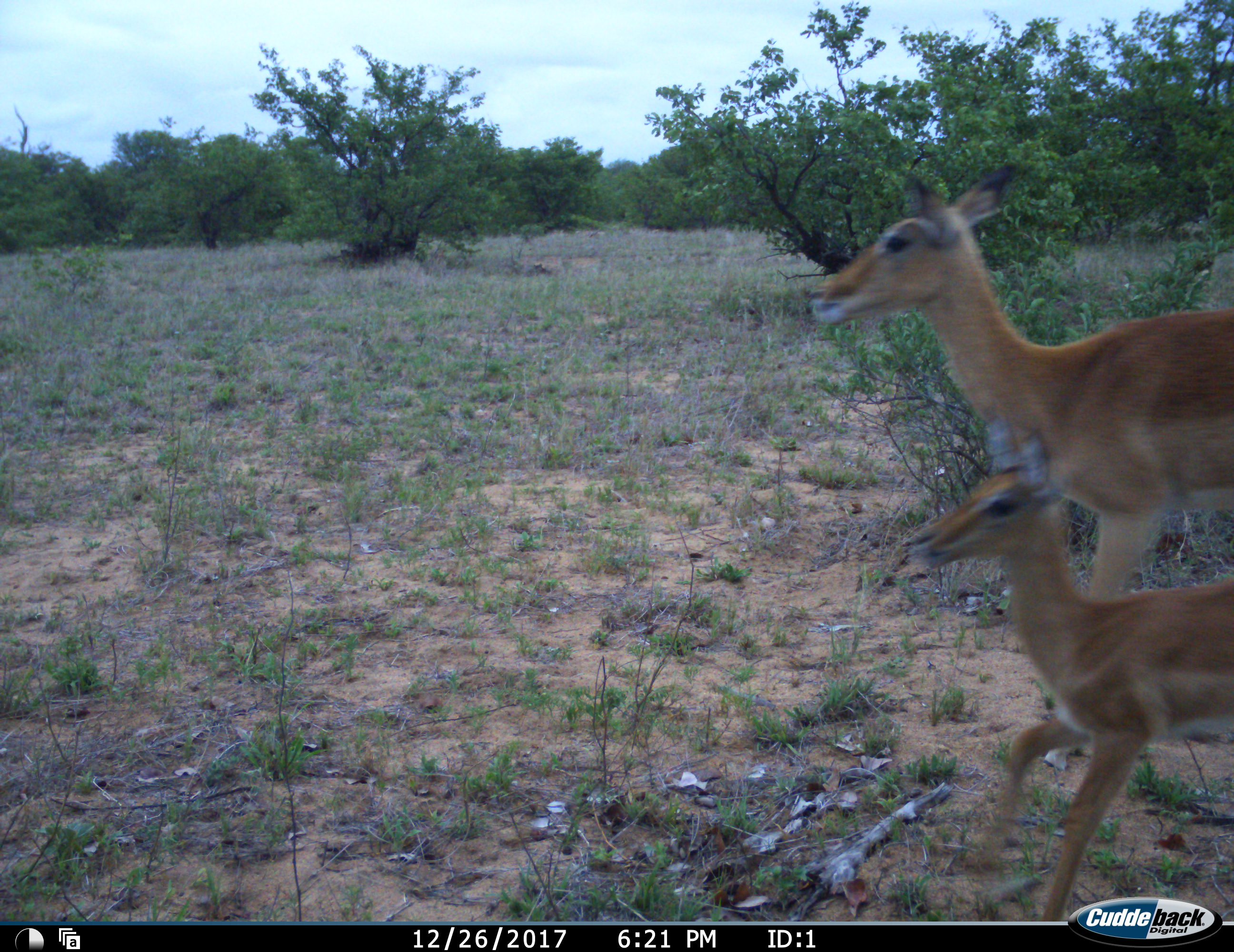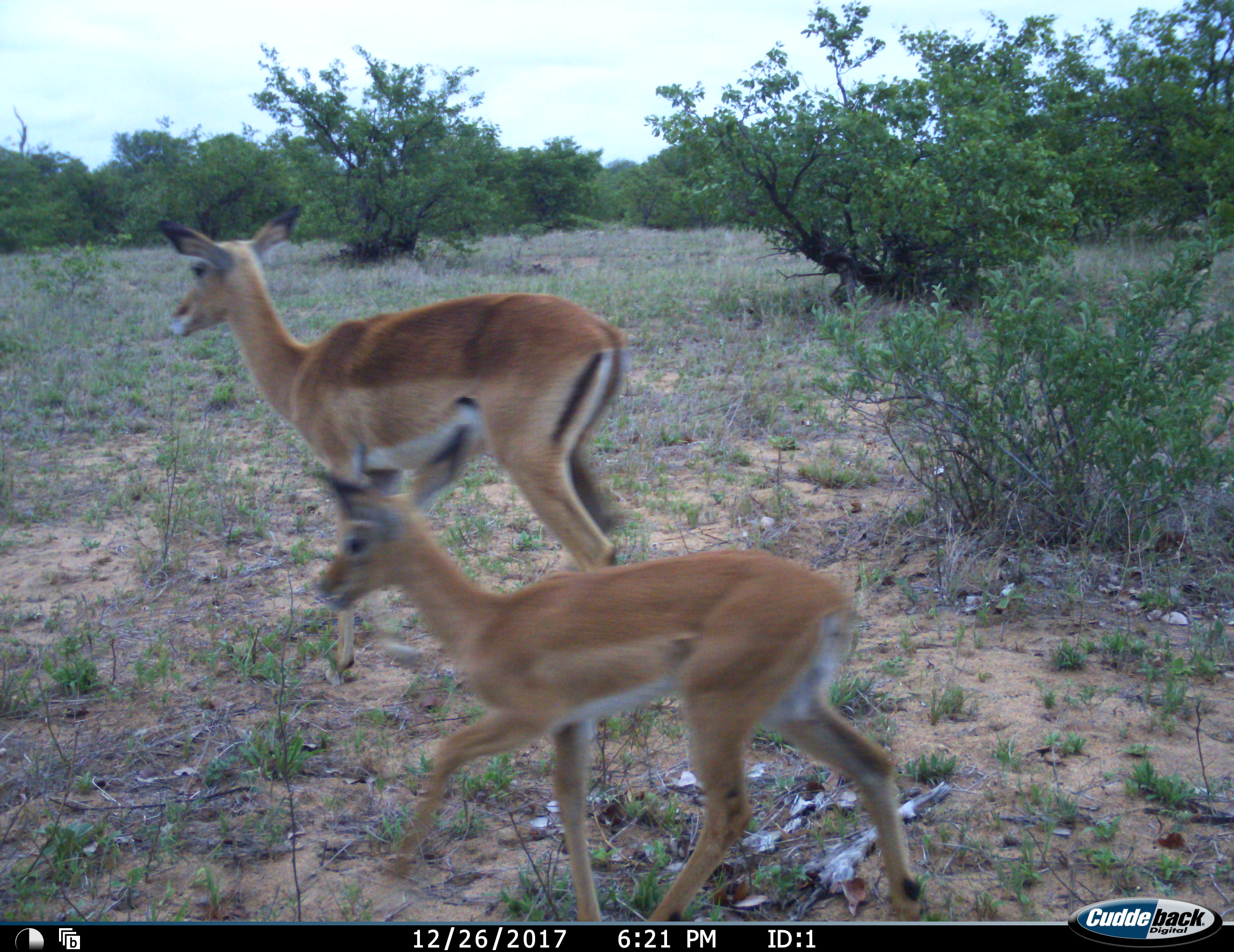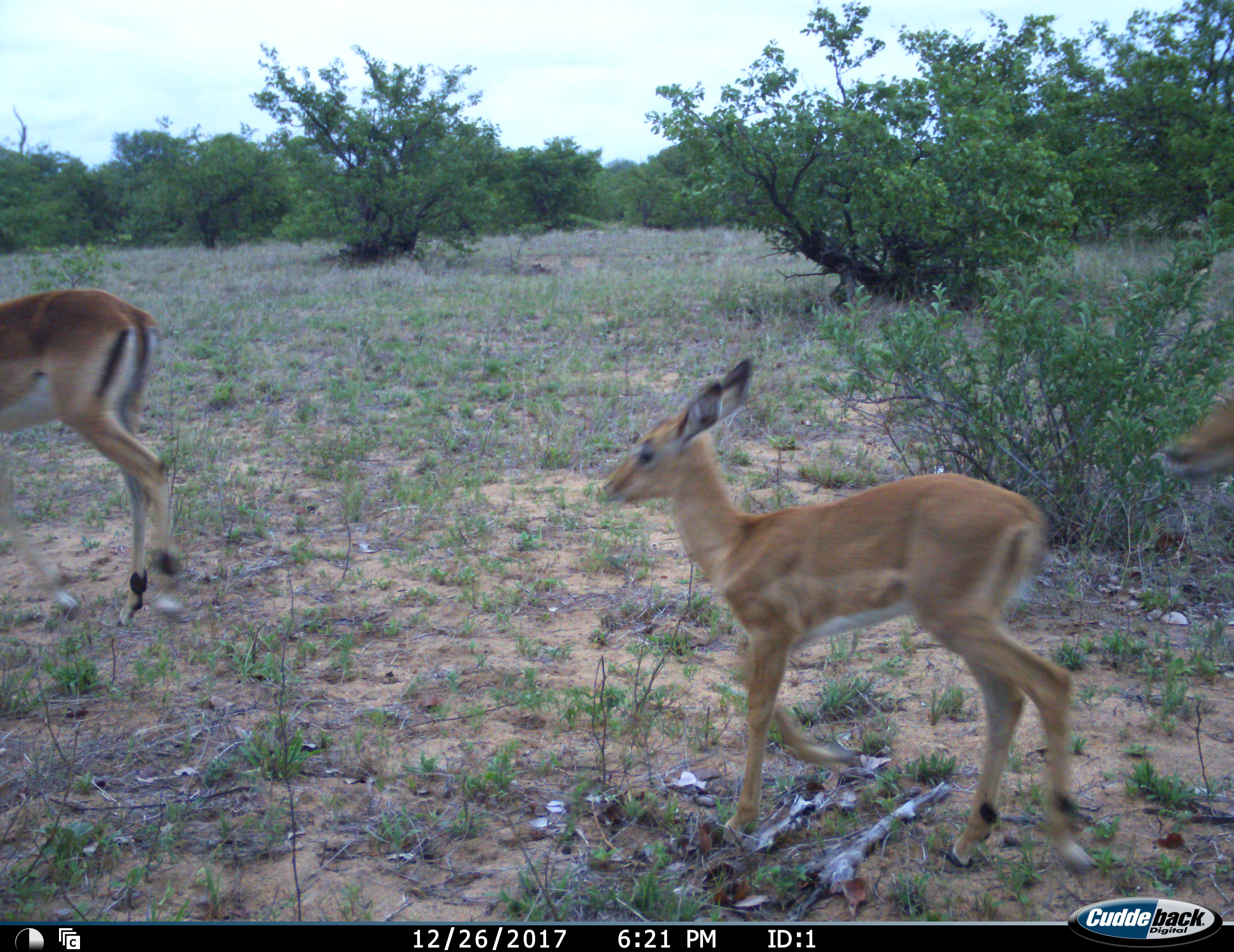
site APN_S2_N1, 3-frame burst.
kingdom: Animalia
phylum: Chordata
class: Mammalia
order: Artiodactyla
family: Bovidae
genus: Aepyceros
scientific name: Aepyceros melampus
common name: impala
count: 3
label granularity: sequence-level